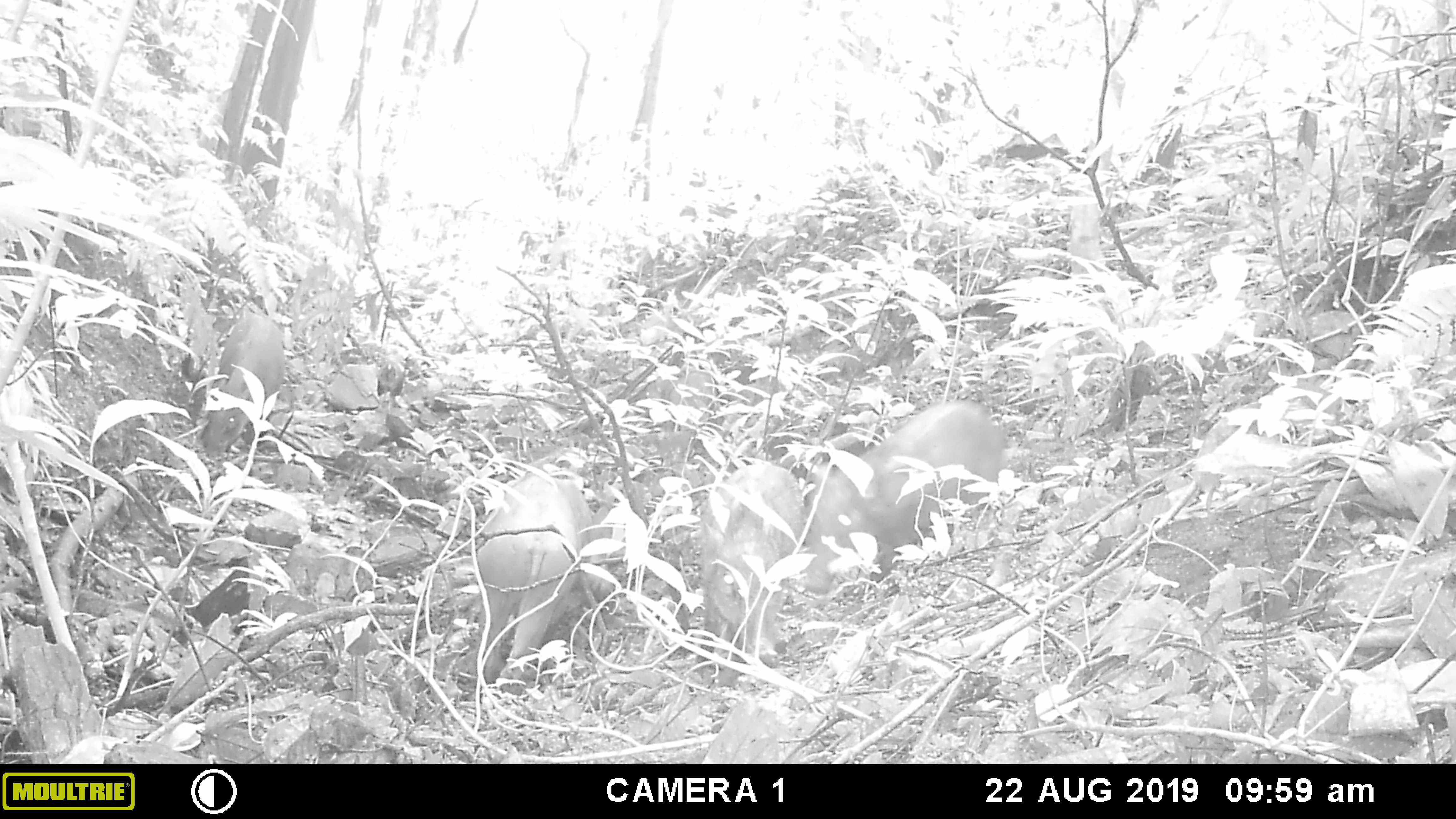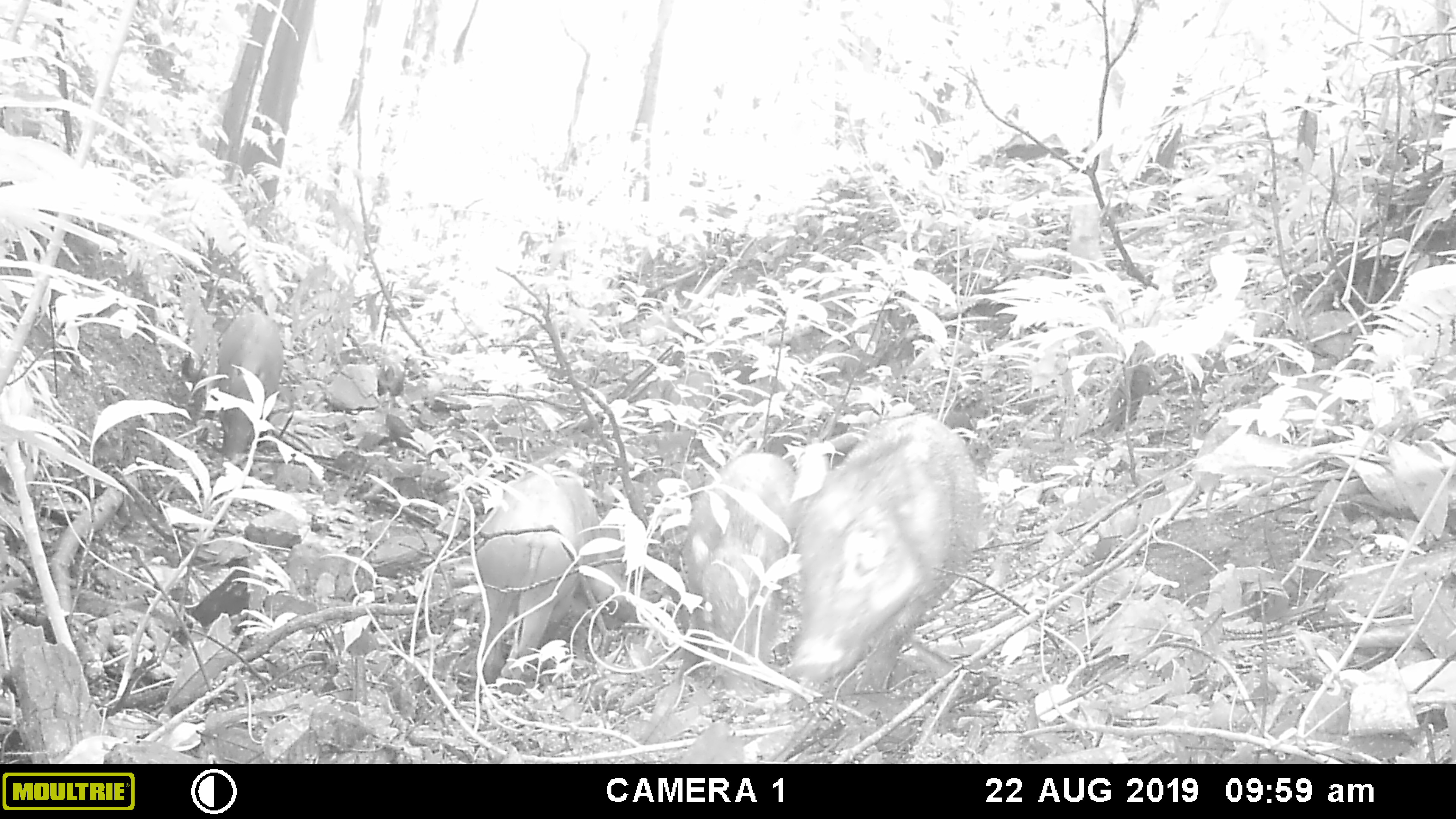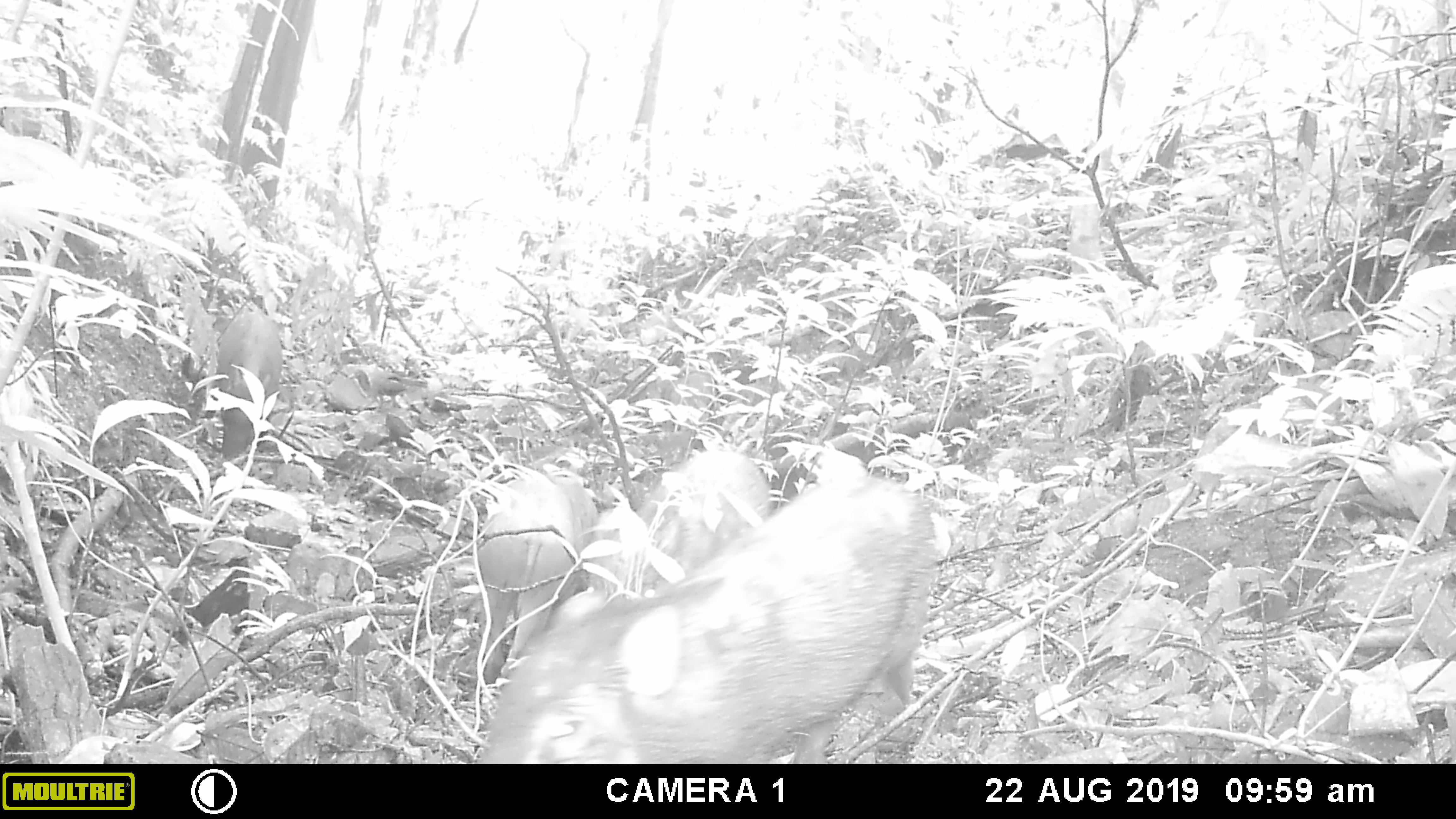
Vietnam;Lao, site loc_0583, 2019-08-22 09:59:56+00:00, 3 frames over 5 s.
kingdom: Animalia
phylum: Chordata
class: Mammalia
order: Artiodactyla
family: Suidae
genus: Sus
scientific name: Sus scrofa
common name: eurasian wild pig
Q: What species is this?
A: Eurasian wild pig (Sus scrofa).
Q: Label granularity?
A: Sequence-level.